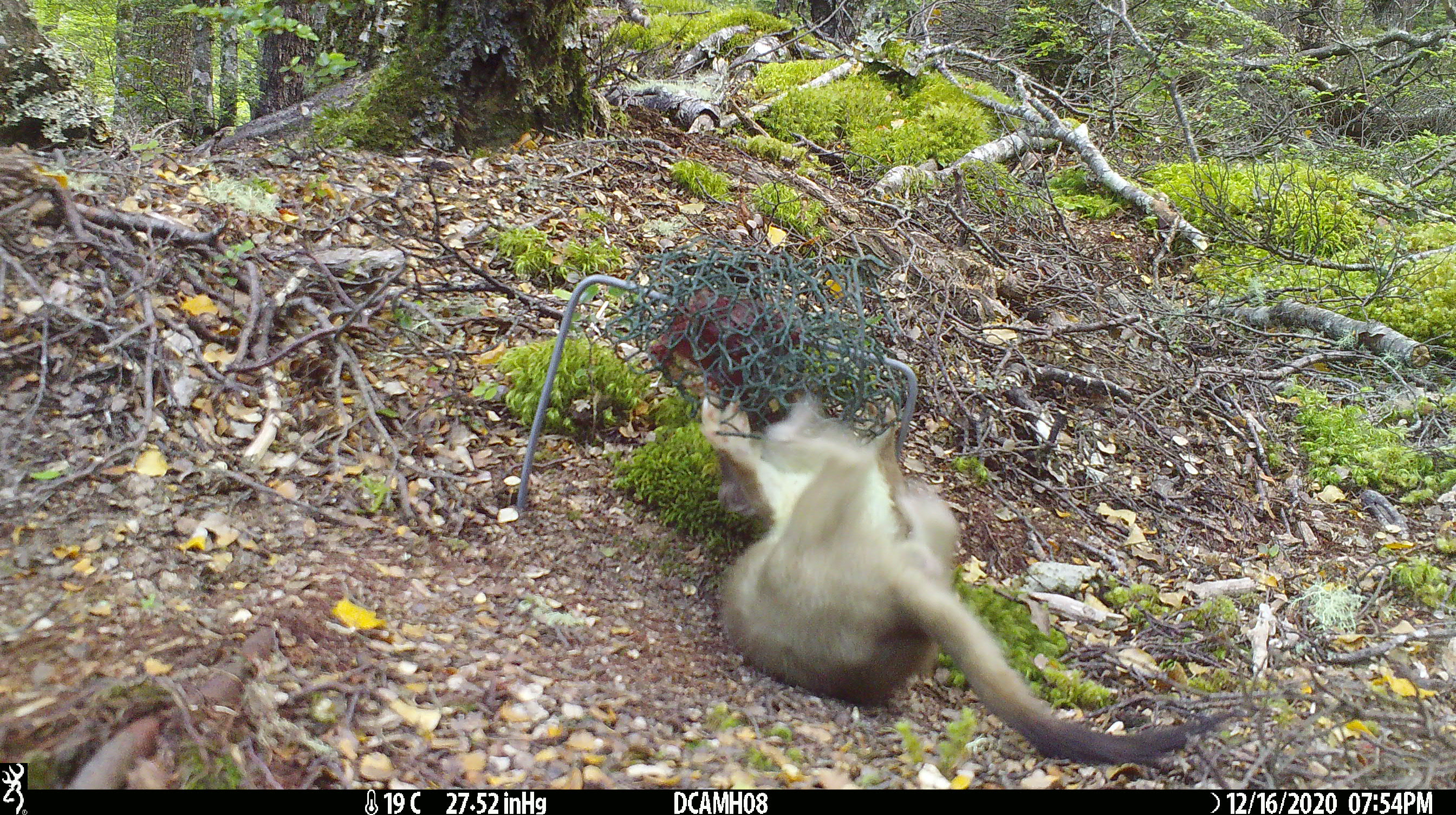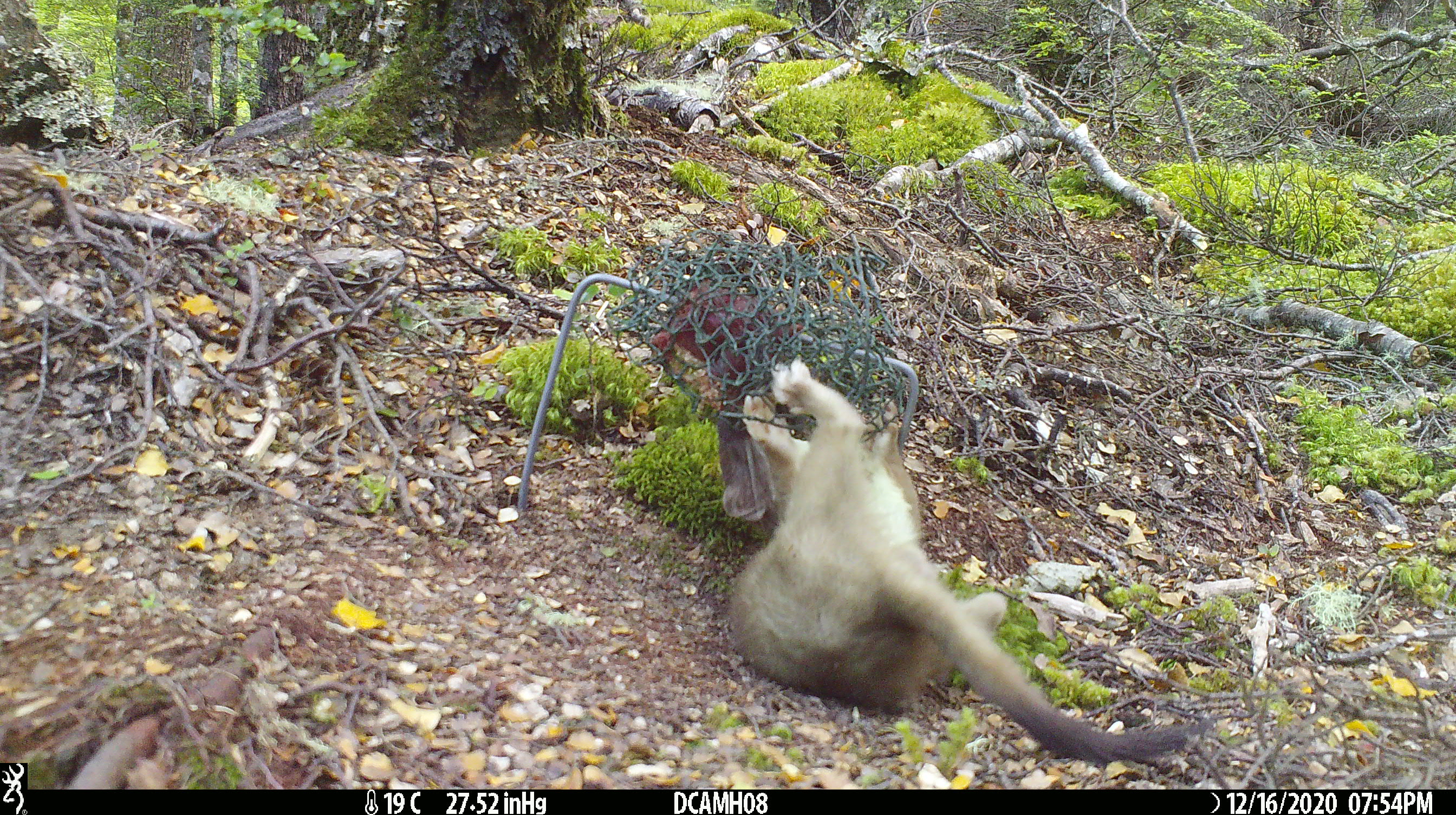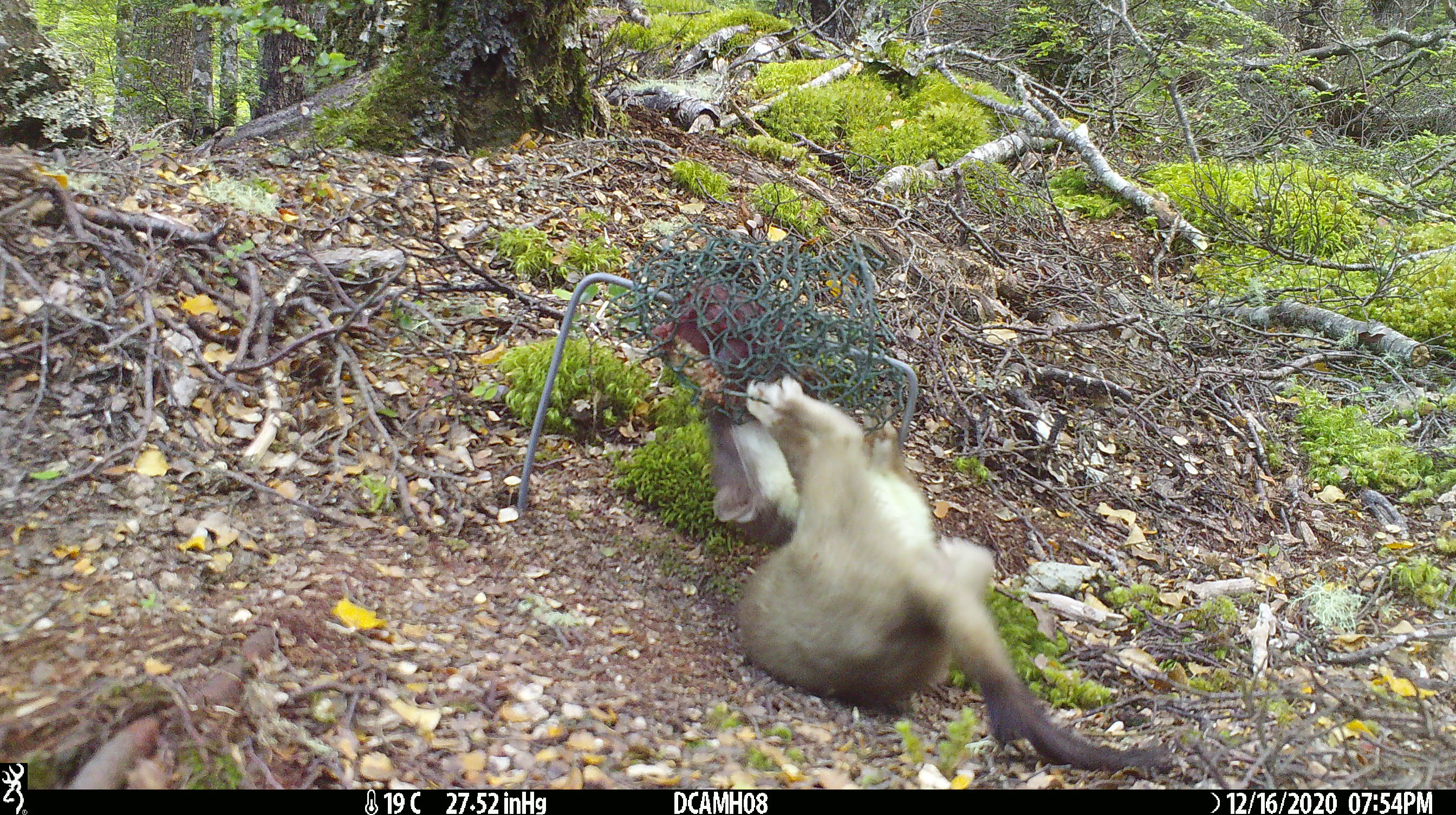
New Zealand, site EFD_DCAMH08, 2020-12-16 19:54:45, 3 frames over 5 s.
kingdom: Animalia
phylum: Chordata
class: Mammalia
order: Carnivora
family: Mustelidae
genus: Mustela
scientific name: Mustela erminea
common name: stoat